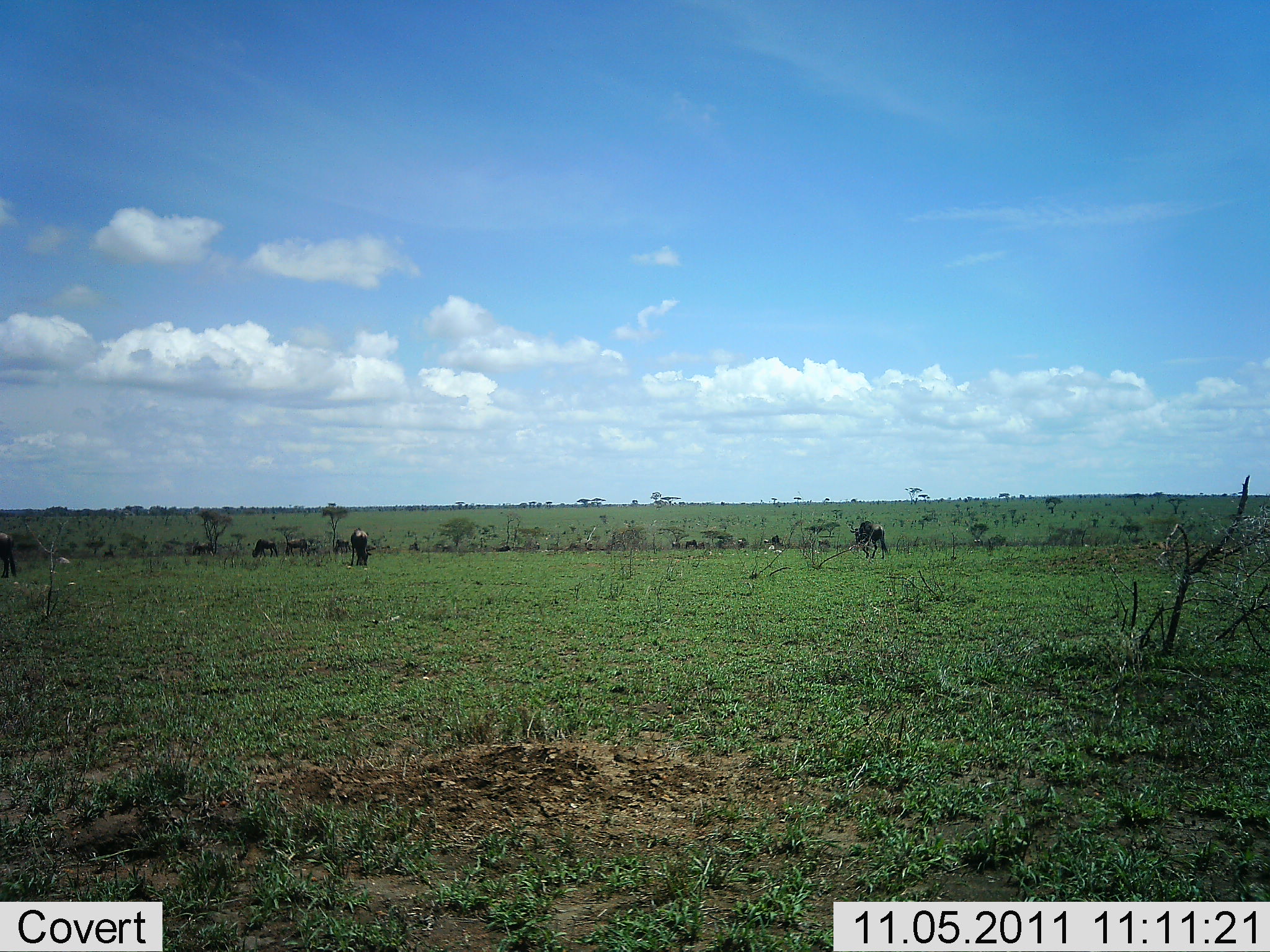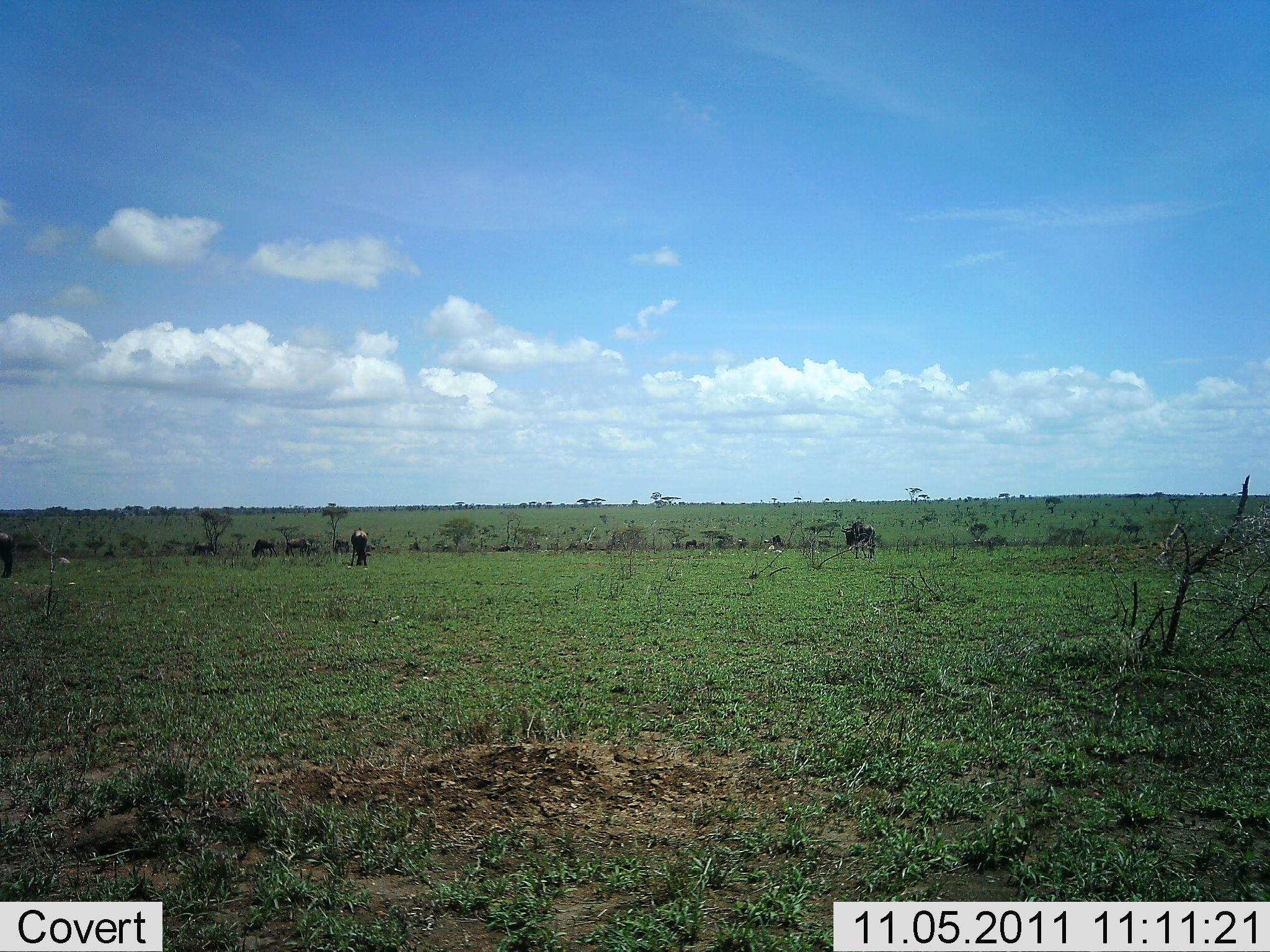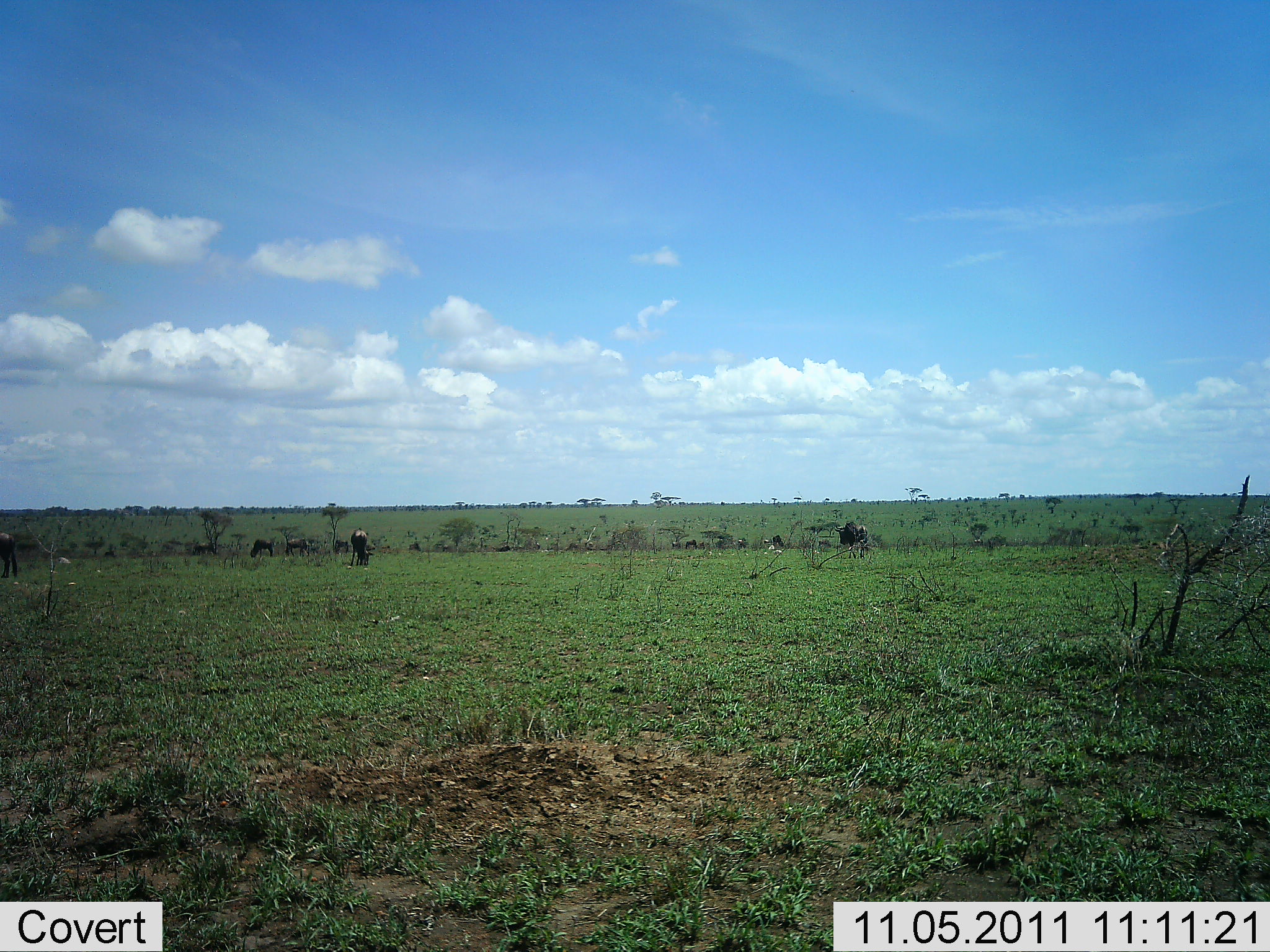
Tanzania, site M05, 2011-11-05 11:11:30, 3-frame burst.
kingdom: Animalia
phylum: Chordata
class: Mammalia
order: Artiodactyla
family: Bovidae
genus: Connochaetes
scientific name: Connochaetes taurinus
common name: blue wildebeest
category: wildebeest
Wildebeest (blue wildebeest) (Connochaetes taurinus), count 6. Behavior (volunteer vote fractions): standing 36%, resting 0%, moving 27%, interacting 0%. Young present (vote fraction): 0%. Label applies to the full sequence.